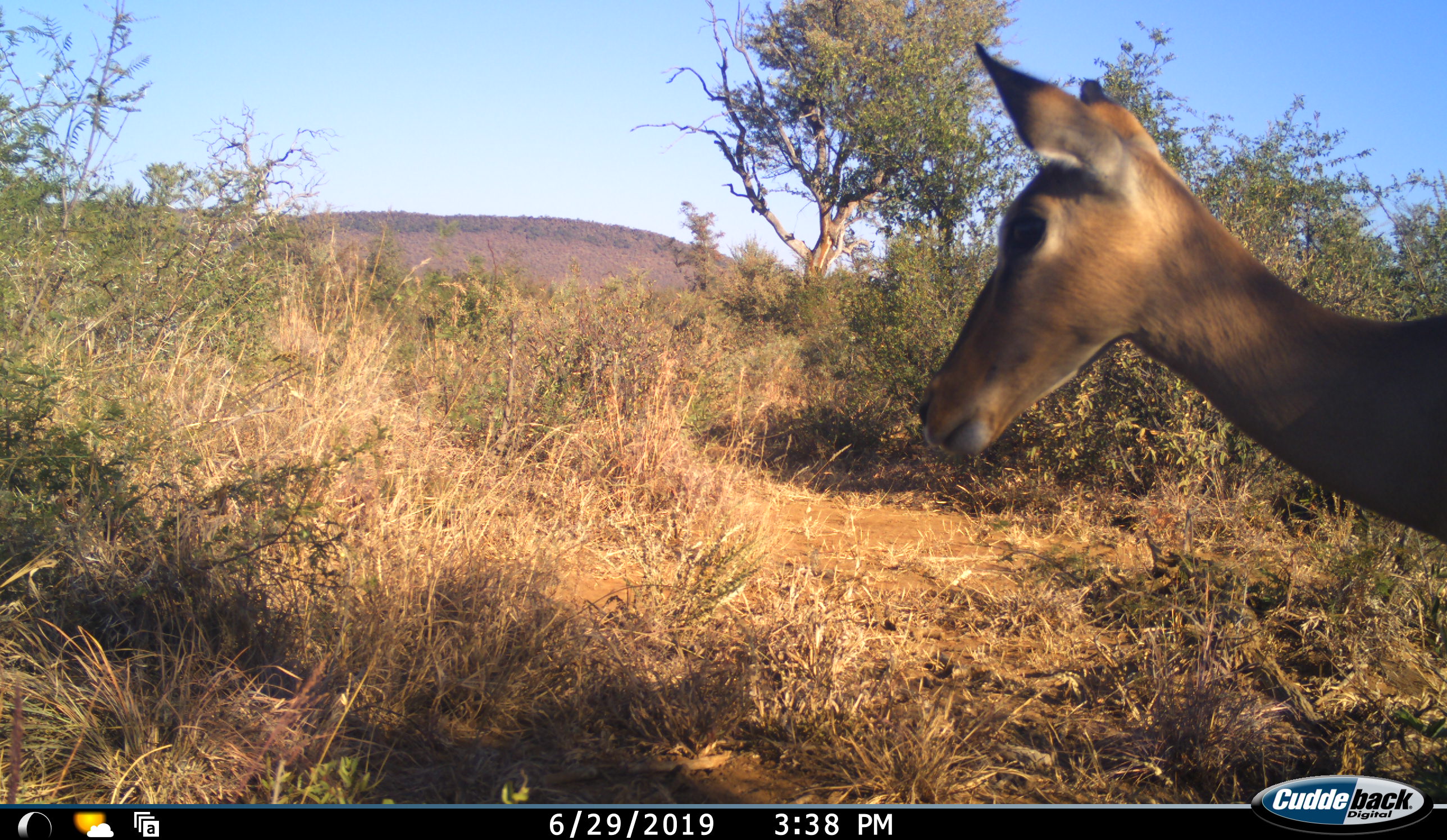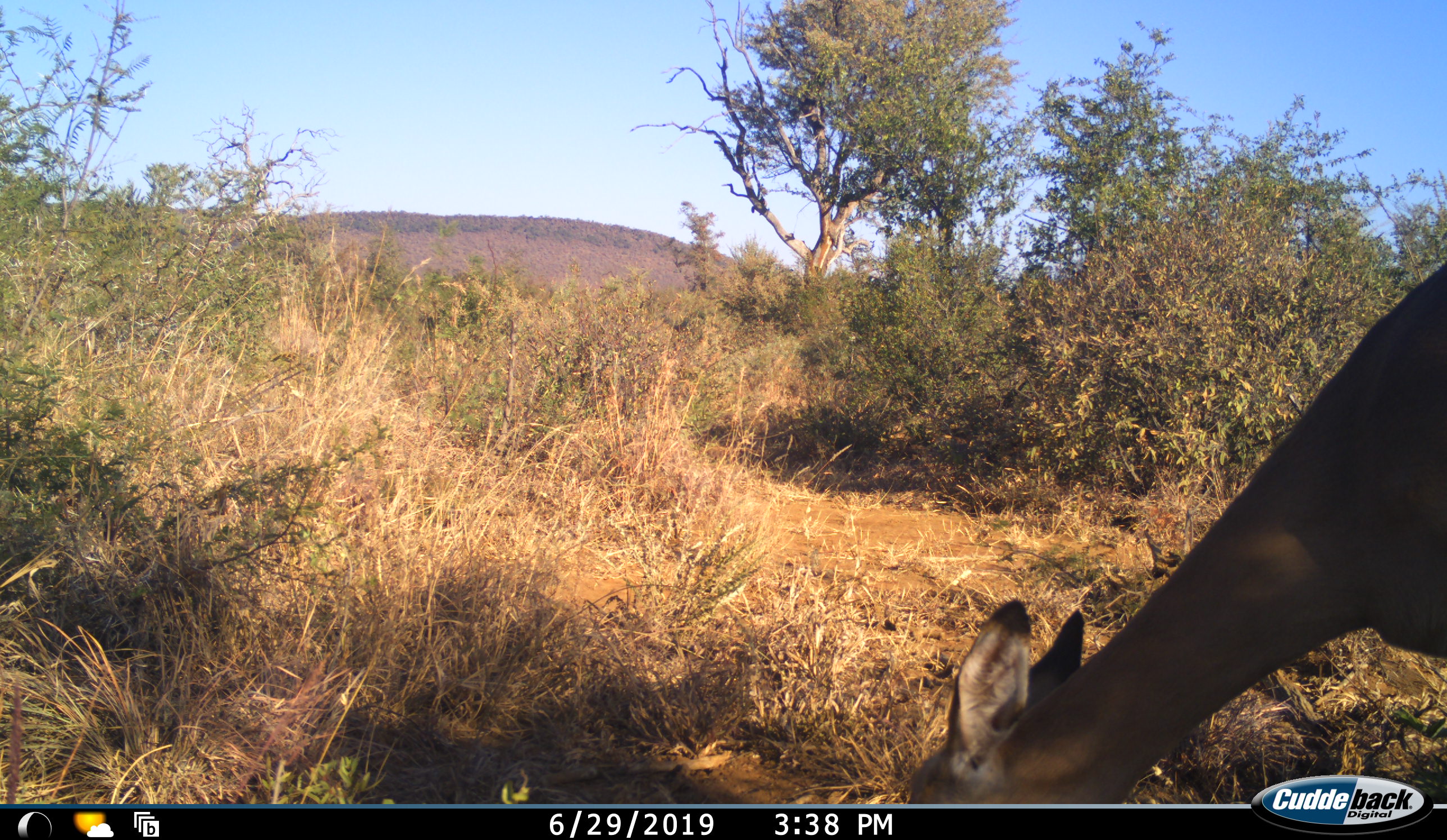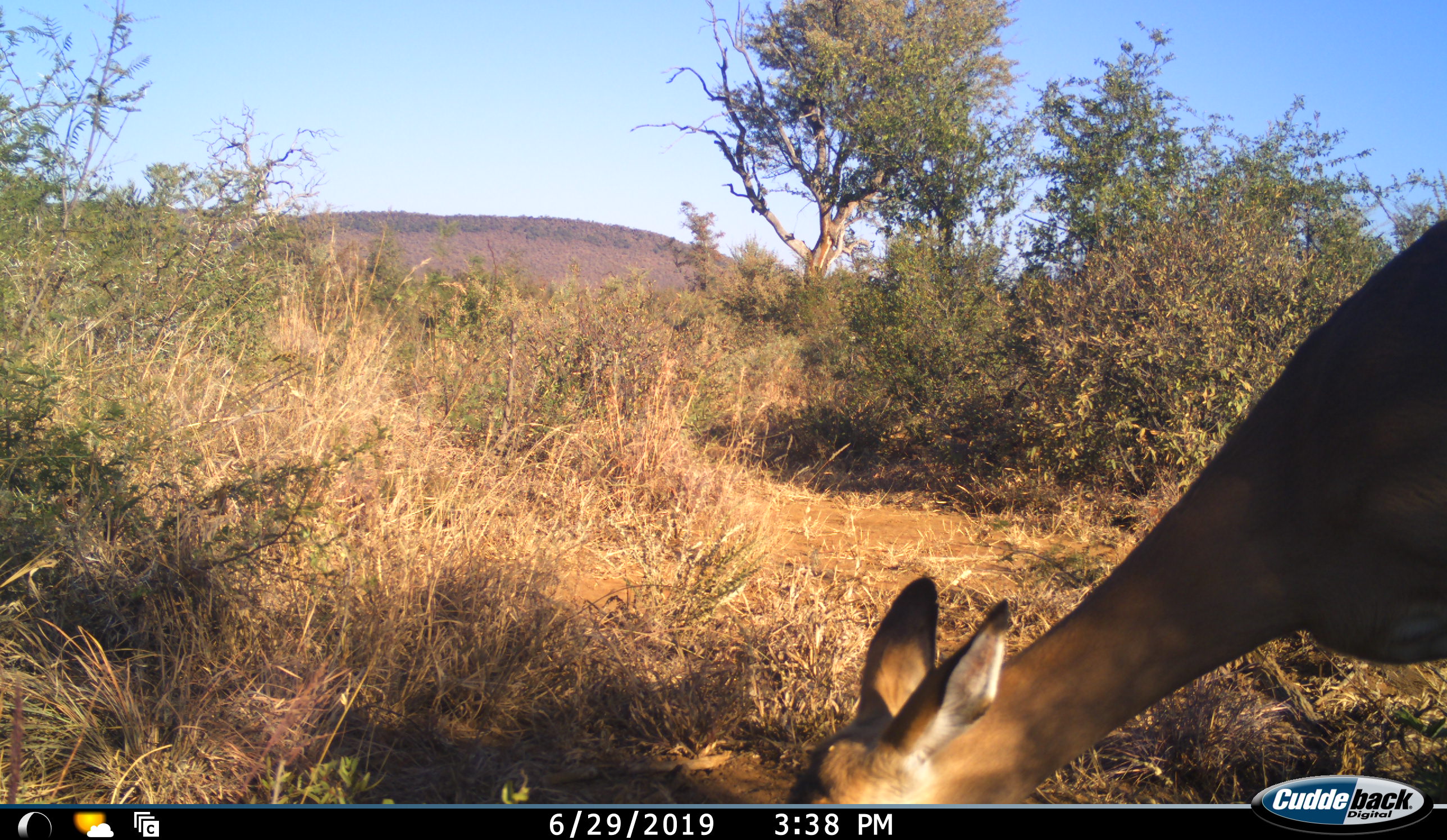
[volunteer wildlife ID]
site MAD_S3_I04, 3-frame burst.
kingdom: Animalia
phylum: Chordata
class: Mammalia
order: Artiodactyla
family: Bovidae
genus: Aepyceros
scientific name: Aepyceros melampus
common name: impala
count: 1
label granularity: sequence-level